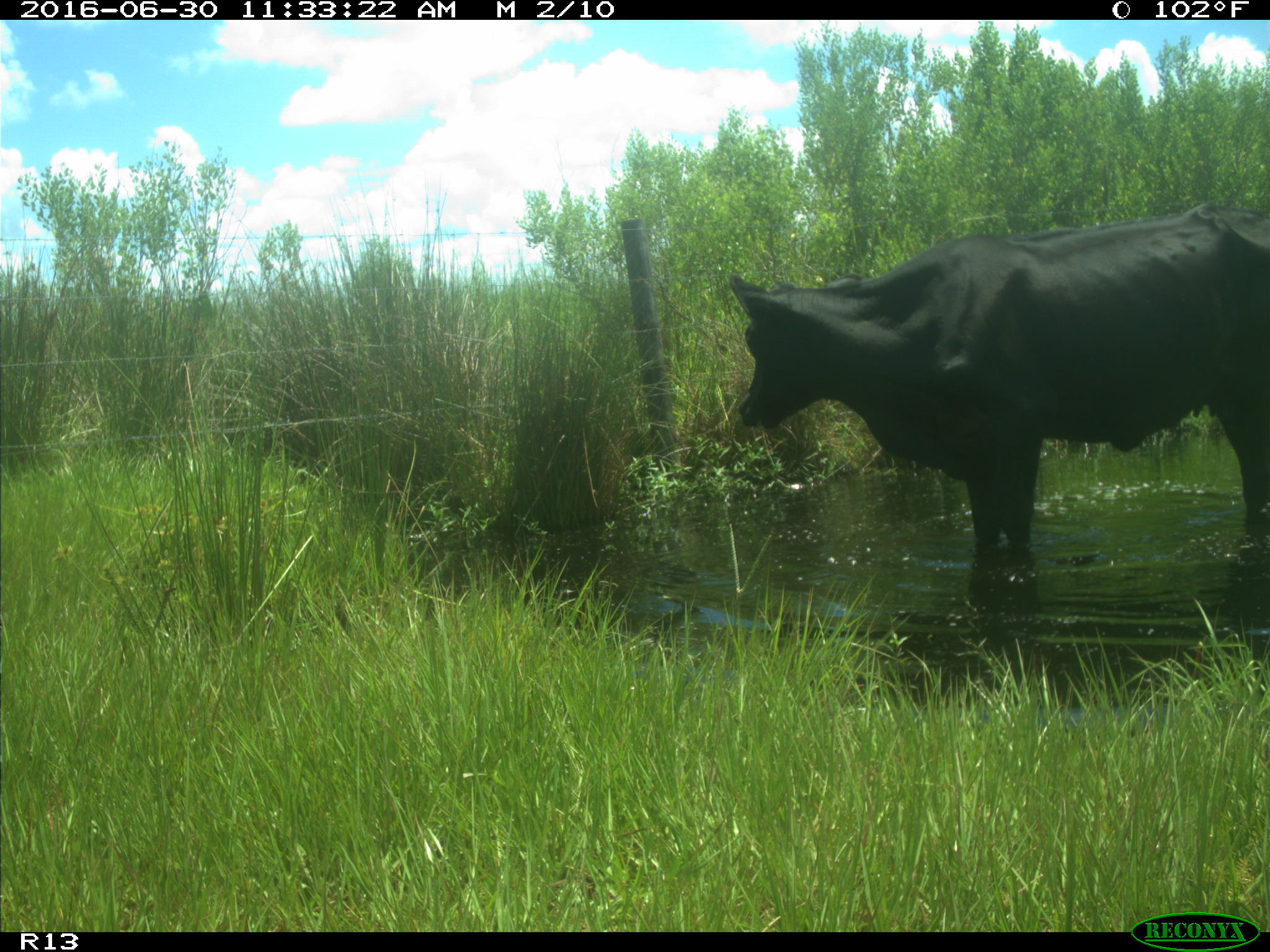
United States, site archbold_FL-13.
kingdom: Animalia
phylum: Chordata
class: Mammalia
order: Artiodactyla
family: Bovidae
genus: Bos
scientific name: Bos taurus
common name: domestic cow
Bos taurus (domestic cow).